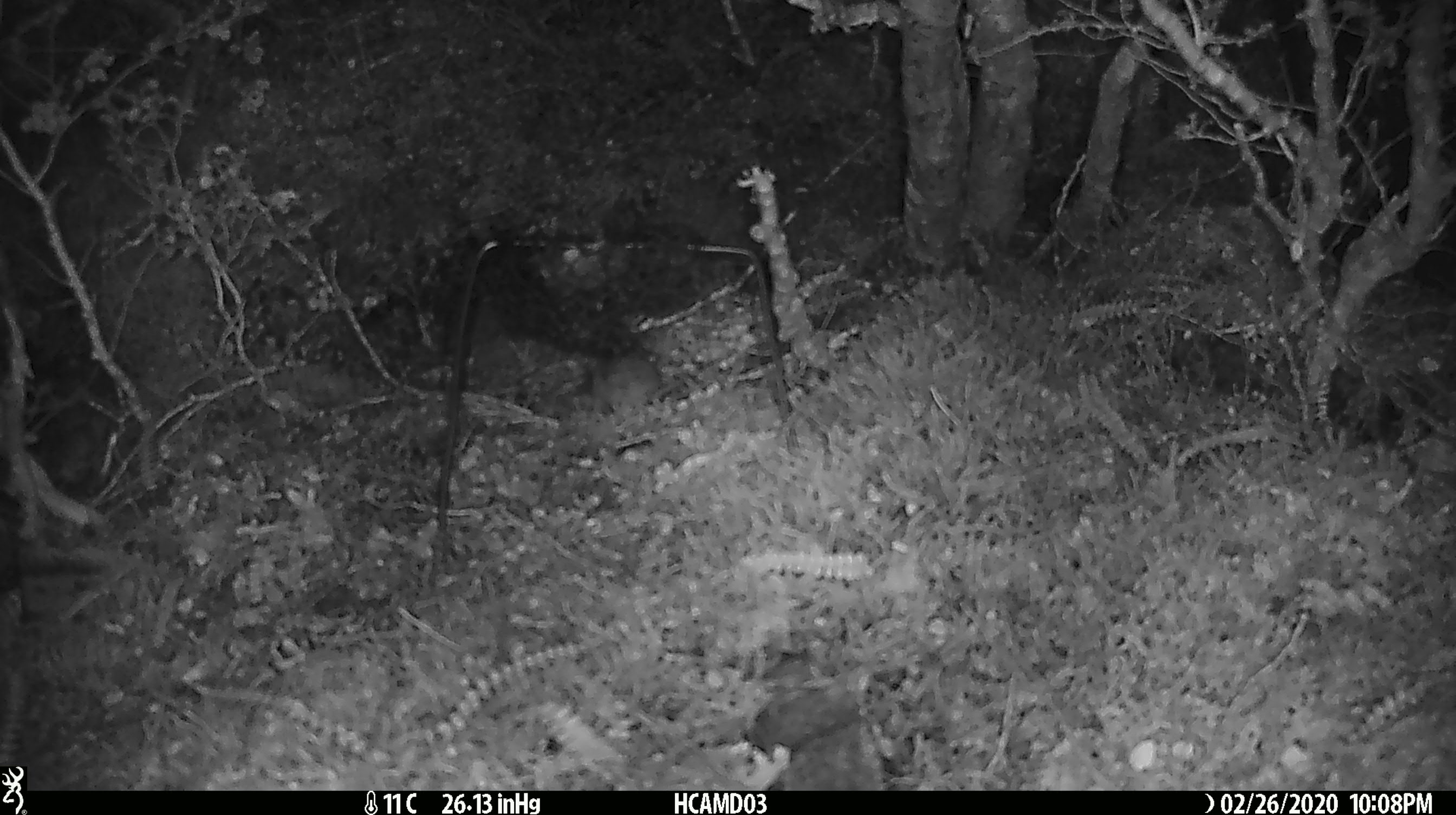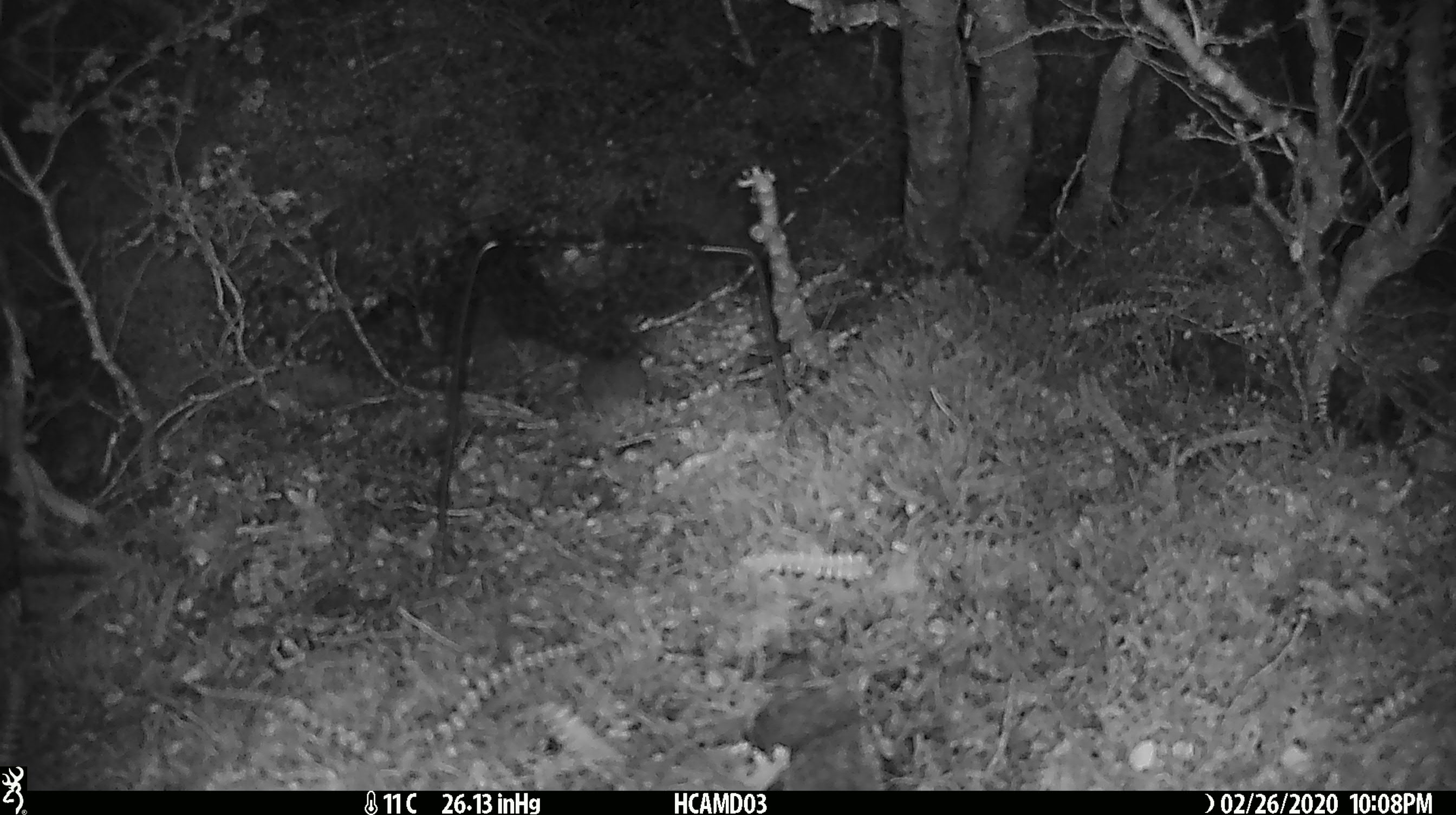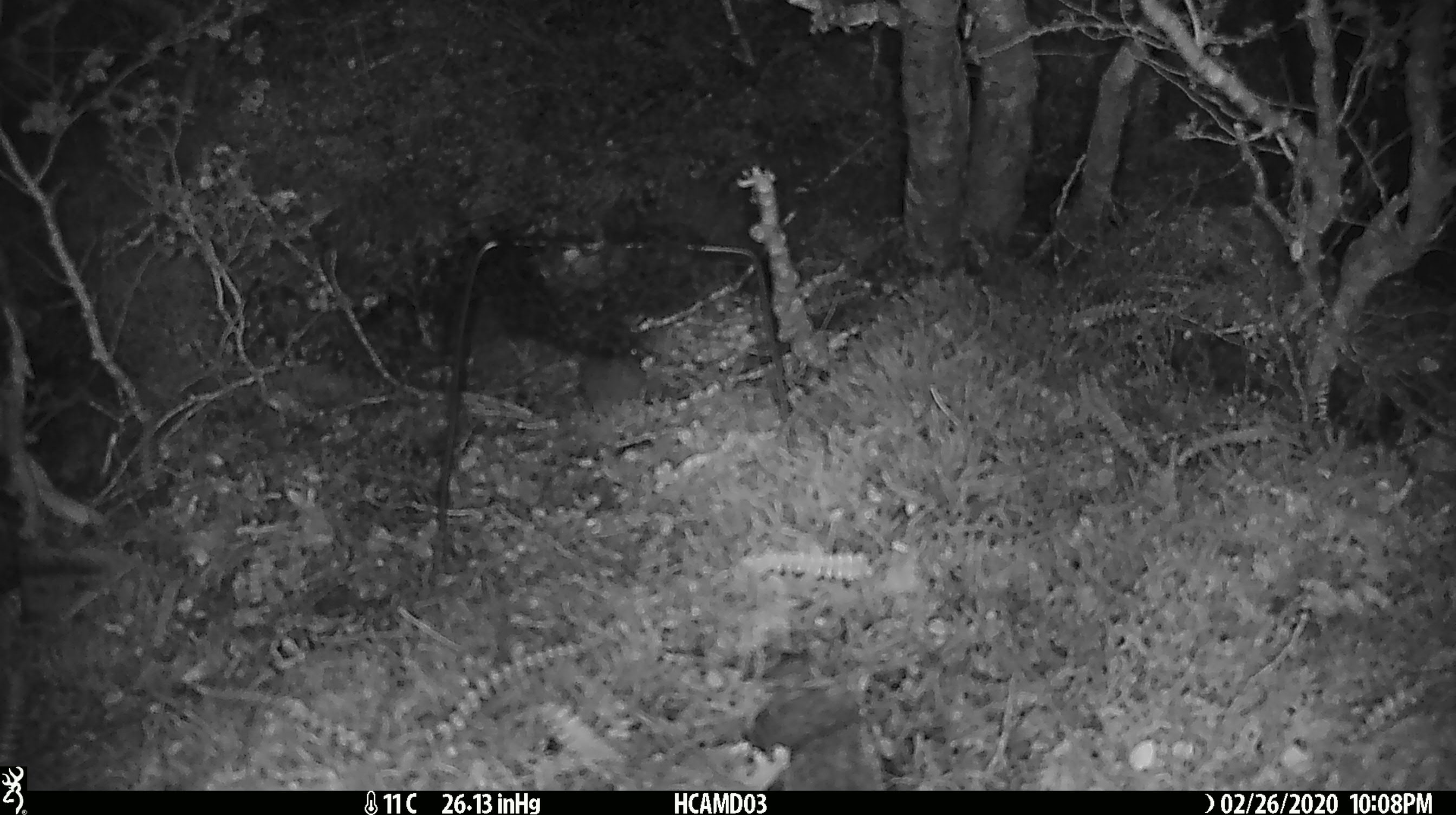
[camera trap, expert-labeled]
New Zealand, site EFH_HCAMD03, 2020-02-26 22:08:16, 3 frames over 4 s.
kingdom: Animalia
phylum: Chordata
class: Mammalia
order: Rodentia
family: Muridae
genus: Mus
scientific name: Mus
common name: mouse